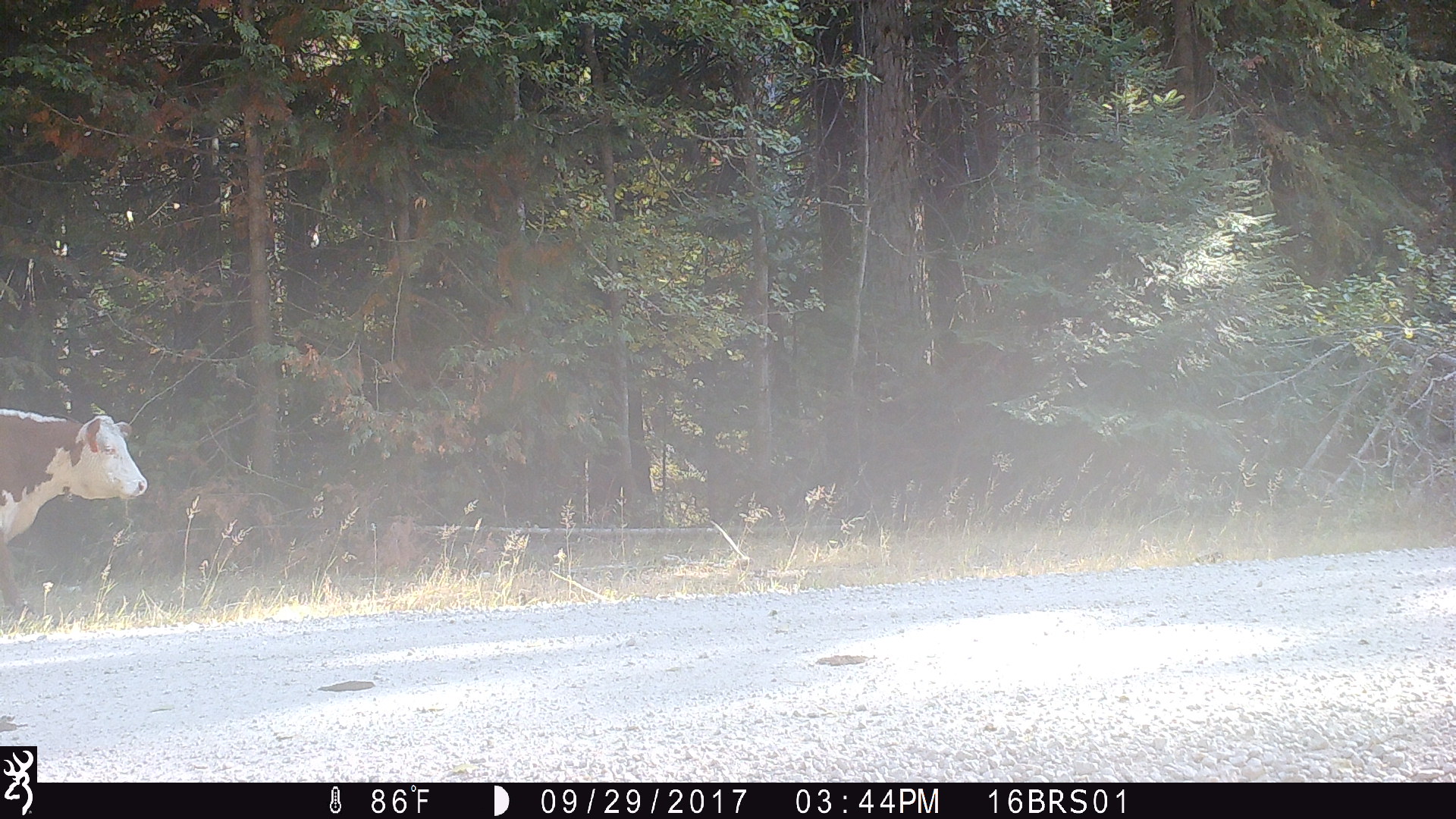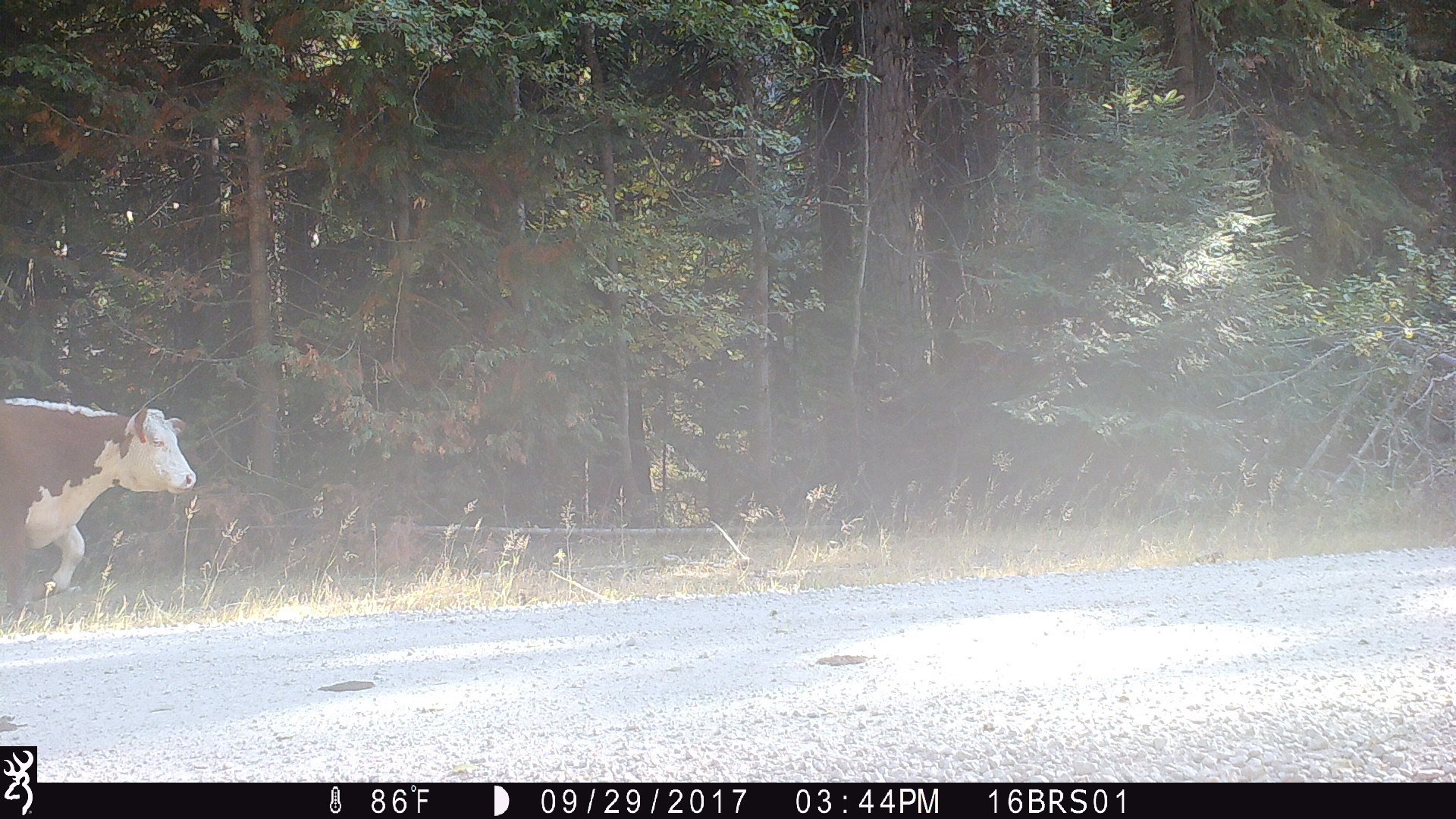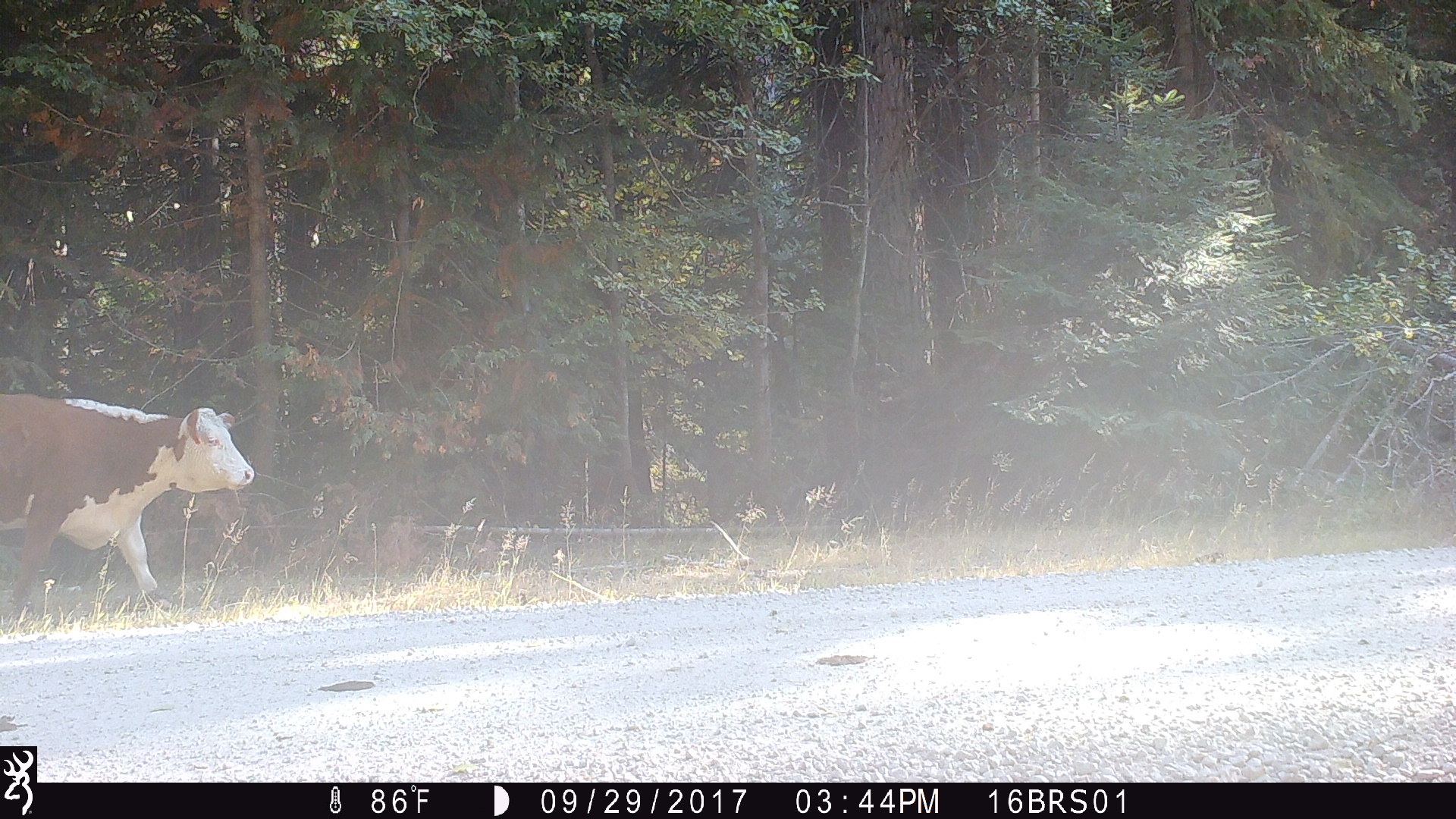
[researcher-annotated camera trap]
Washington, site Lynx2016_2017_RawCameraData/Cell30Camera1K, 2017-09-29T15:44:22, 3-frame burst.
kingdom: Animalia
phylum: Chordata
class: Mammalia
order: Artiodactyla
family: Bovidae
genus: Bos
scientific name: Bos taurus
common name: domestic cattle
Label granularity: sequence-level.